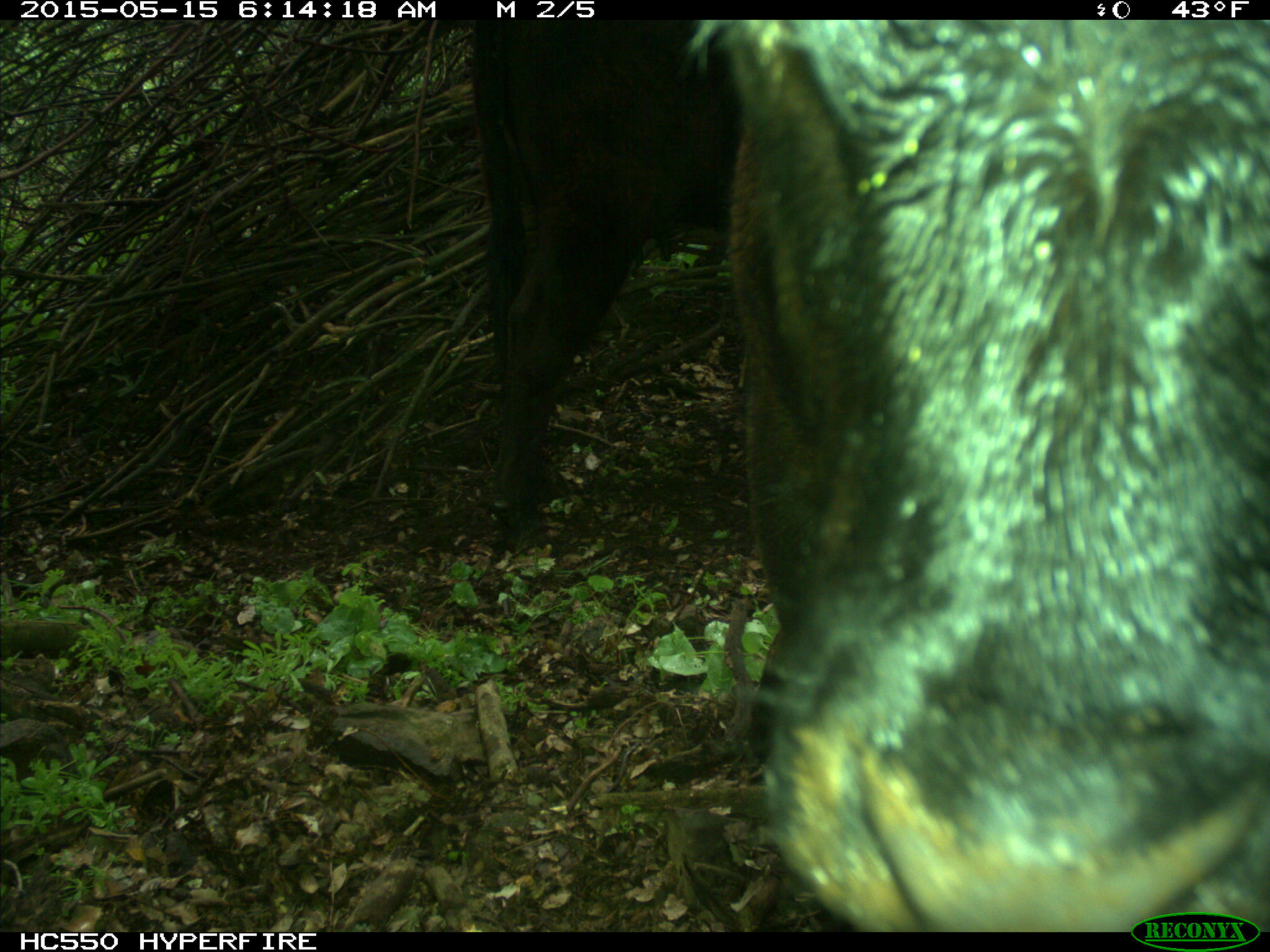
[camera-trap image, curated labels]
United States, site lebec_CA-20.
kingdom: Animalia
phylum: Chordata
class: Mammalia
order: Artiodactyla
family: Bovidae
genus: Bos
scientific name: Bos taurus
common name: domestic cow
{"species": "Bos taurus (domestic cow)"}